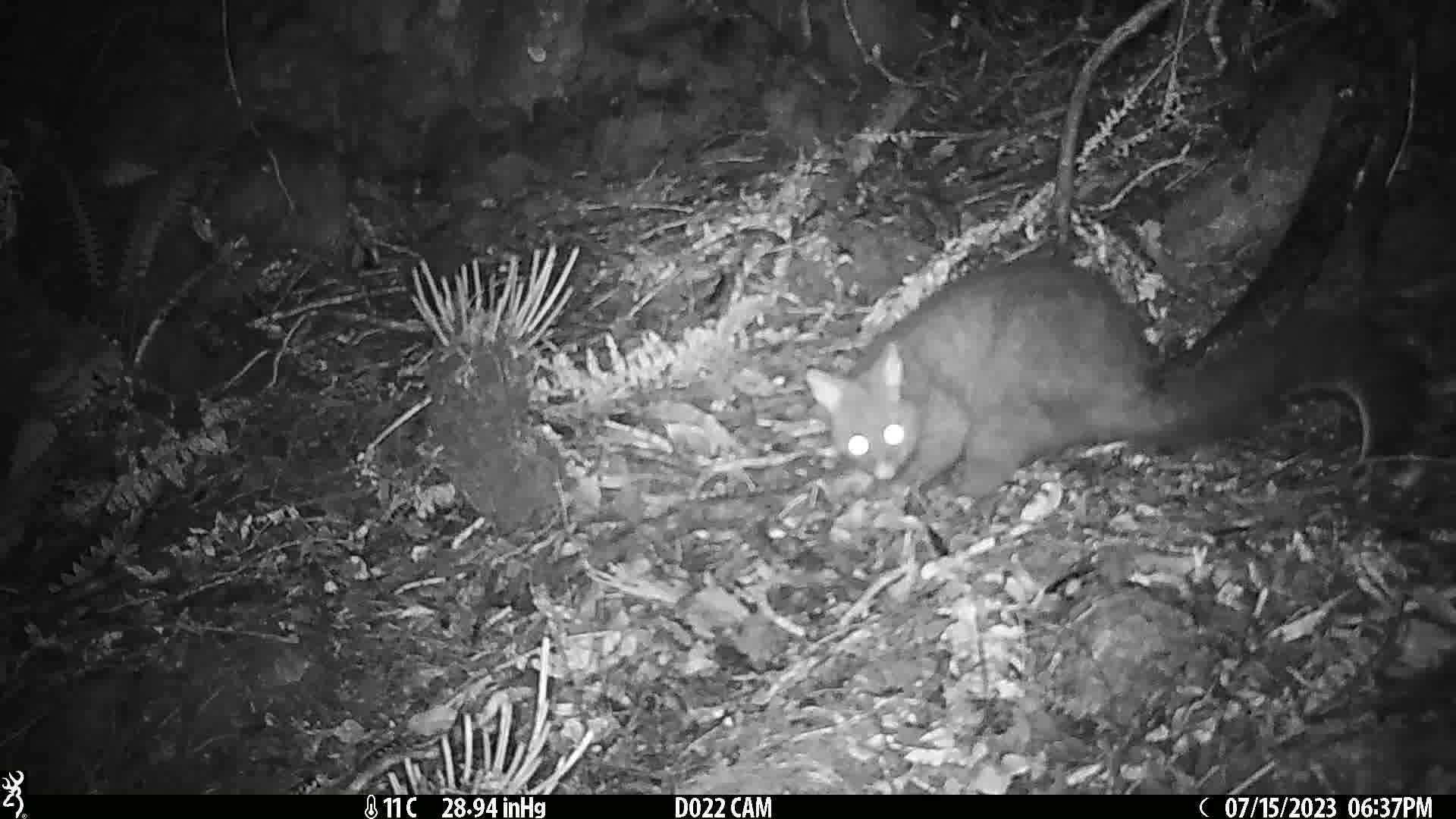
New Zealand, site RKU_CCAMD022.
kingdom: Animalia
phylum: Chordata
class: Mammalia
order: Diprotodontia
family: Phalangeridae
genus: Trichosurus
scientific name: Trichosurus vulpecula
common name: common brushtail possum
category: possum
Possum (common brushtail possum) (Trichosurus vulpecula).